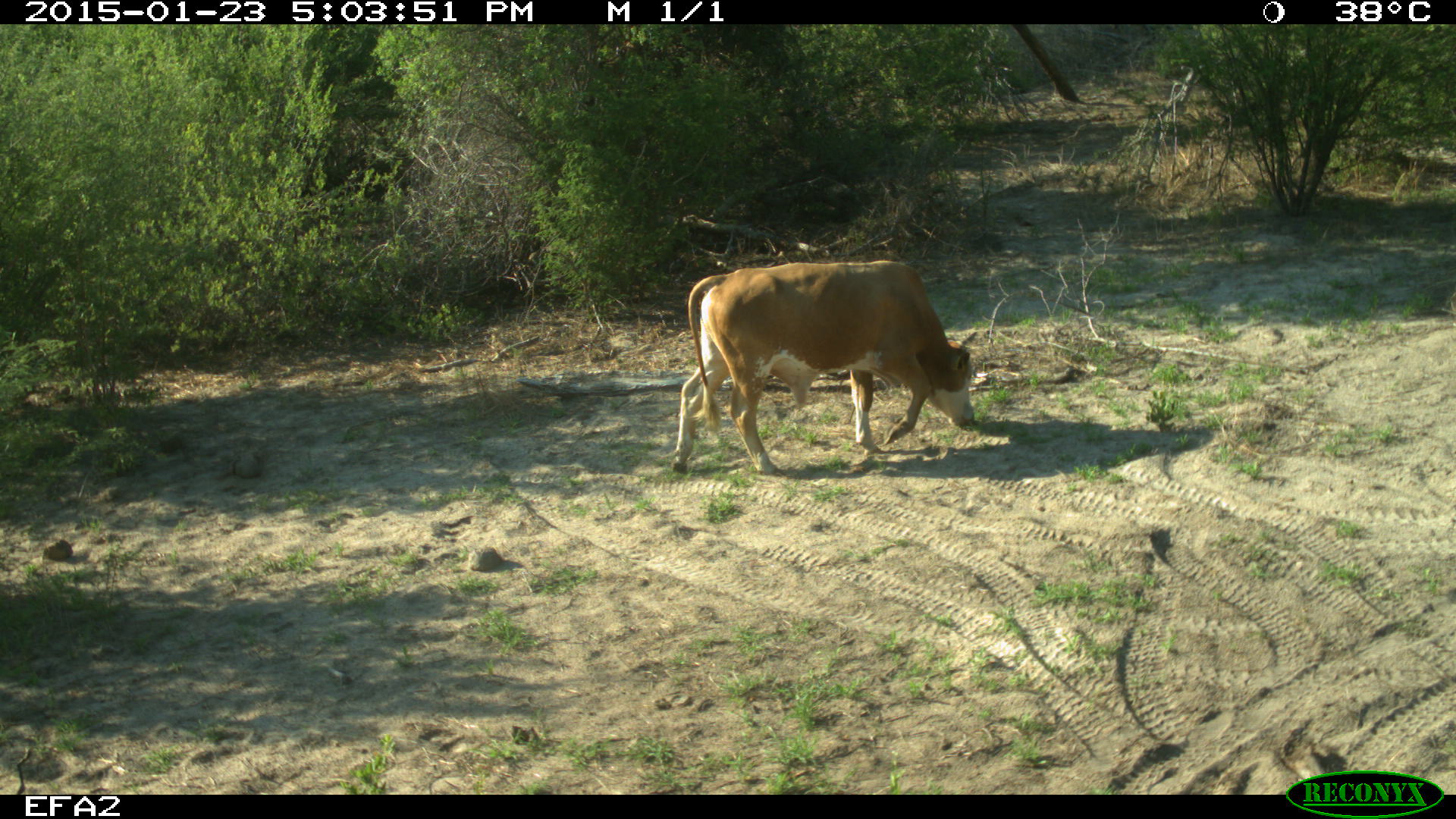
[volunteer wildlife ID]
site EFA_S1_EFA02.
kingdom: Animalia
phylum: Chordata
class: Mammalia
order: Artiodactyla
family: Bovidae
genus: Bos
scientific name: Bos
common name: cattle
Cattle (Bos), count 1. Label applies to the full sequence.